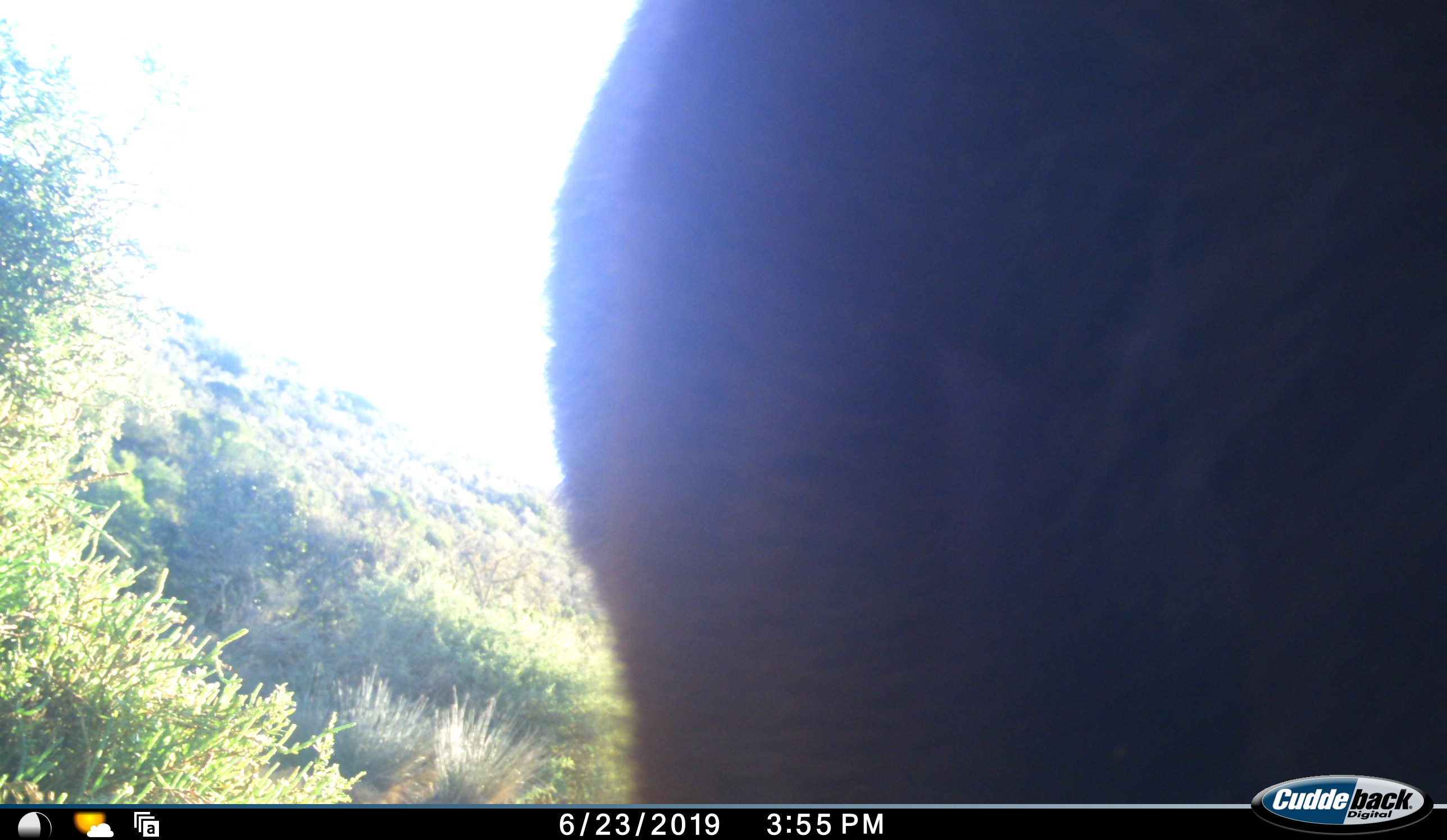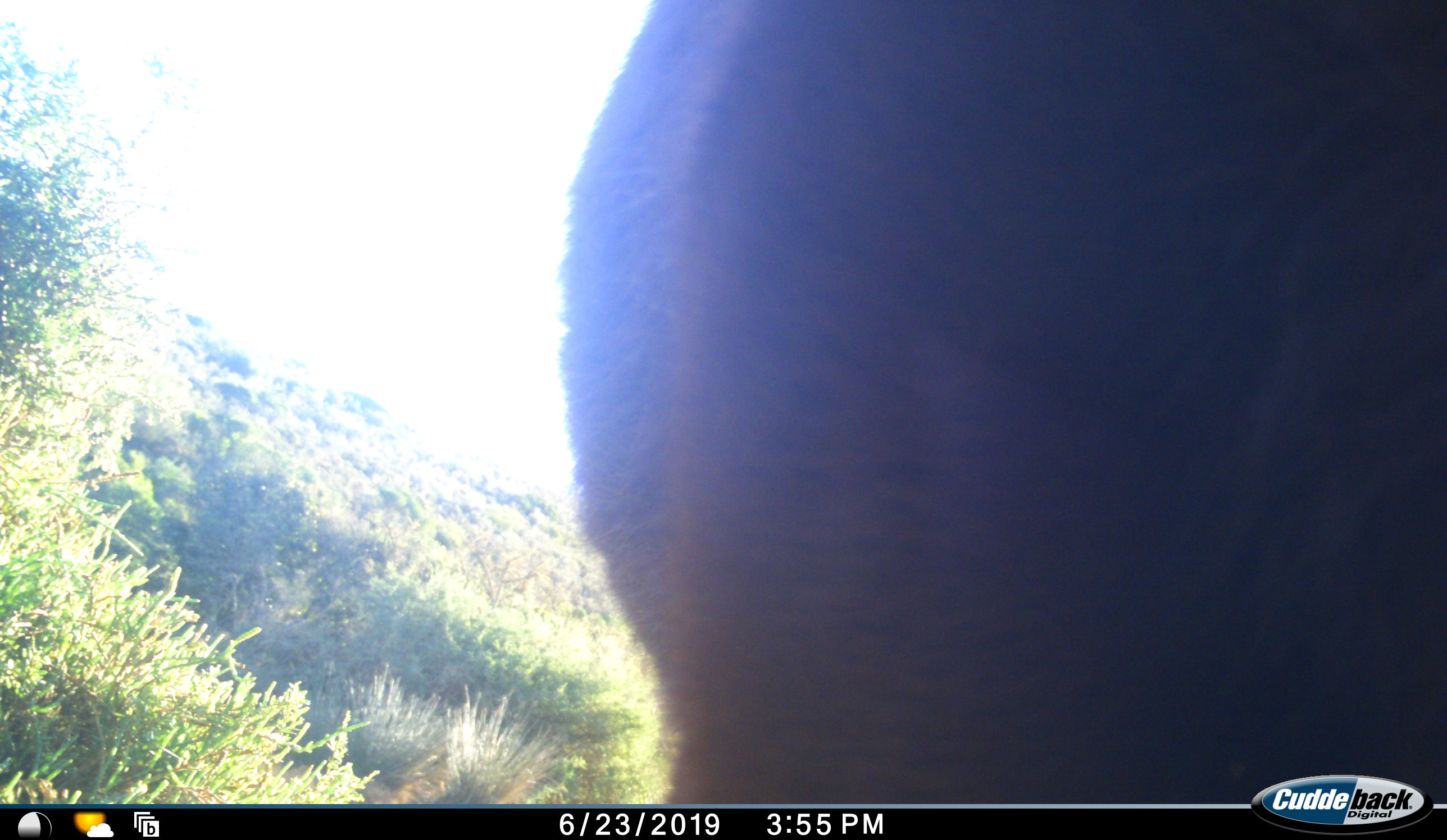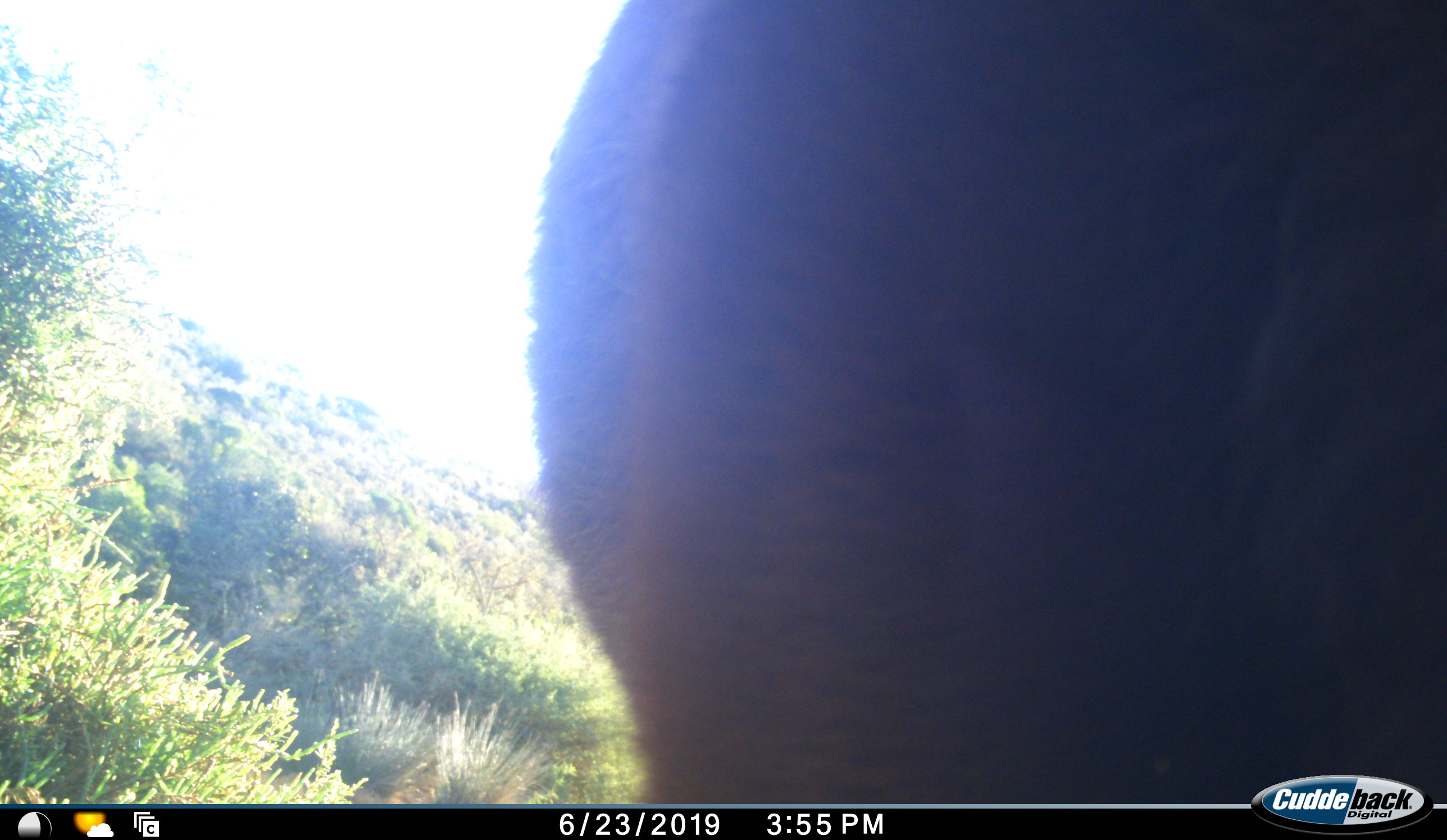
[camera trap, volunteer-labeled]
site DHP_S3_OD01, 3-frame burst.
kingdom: Animalia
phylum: Chordata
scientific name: Vertebrata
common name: domestic animal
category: domesticanimal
Domesticanimal (domestic animal) (Vertebrata), count 1. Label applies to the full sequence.